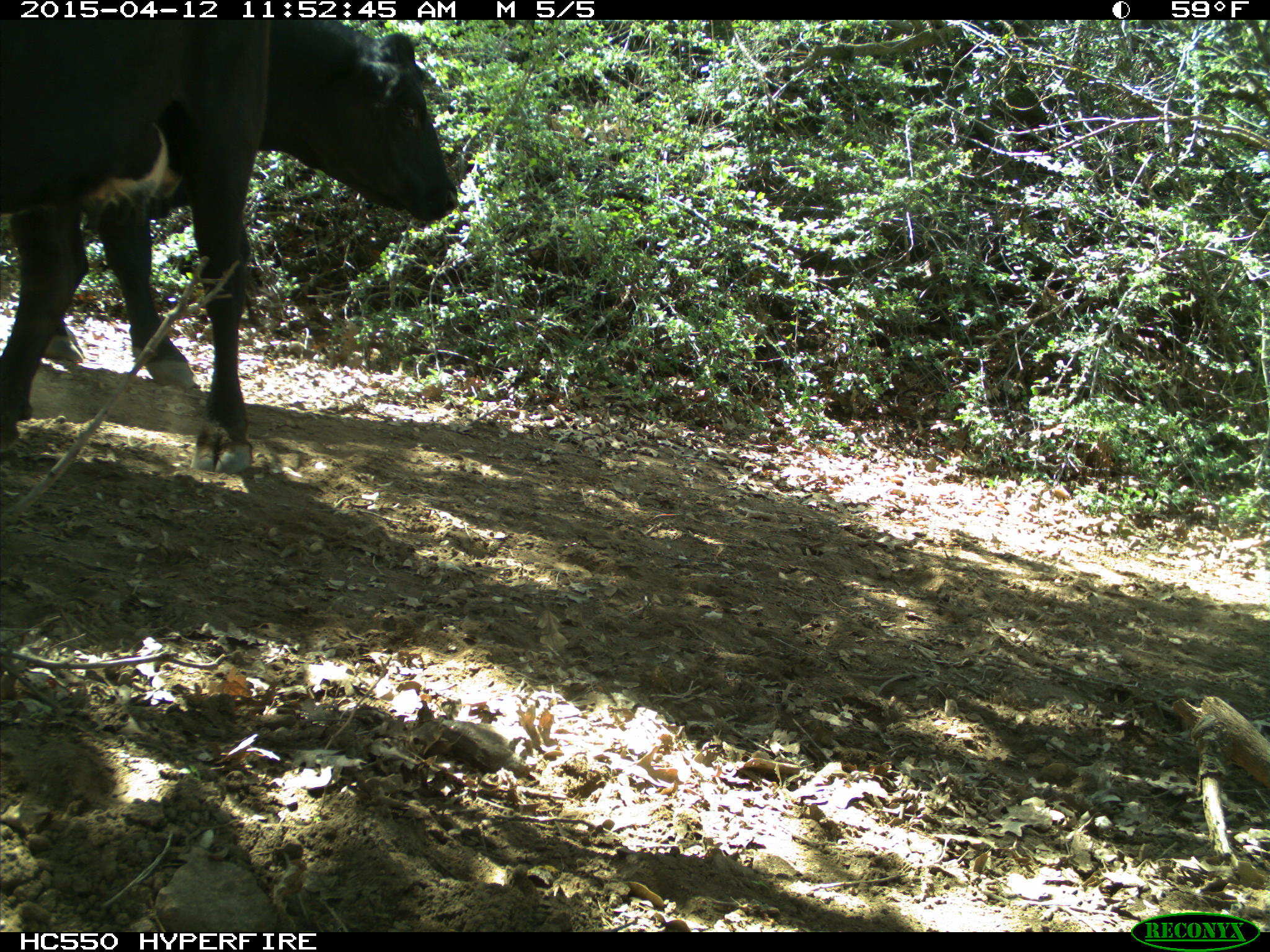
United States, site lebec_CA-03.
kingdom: Animalia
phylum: Chordata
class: Mammalia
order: Artiodactyla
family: Bovidae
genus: Bos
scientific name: Bos taurus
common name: domestic cow